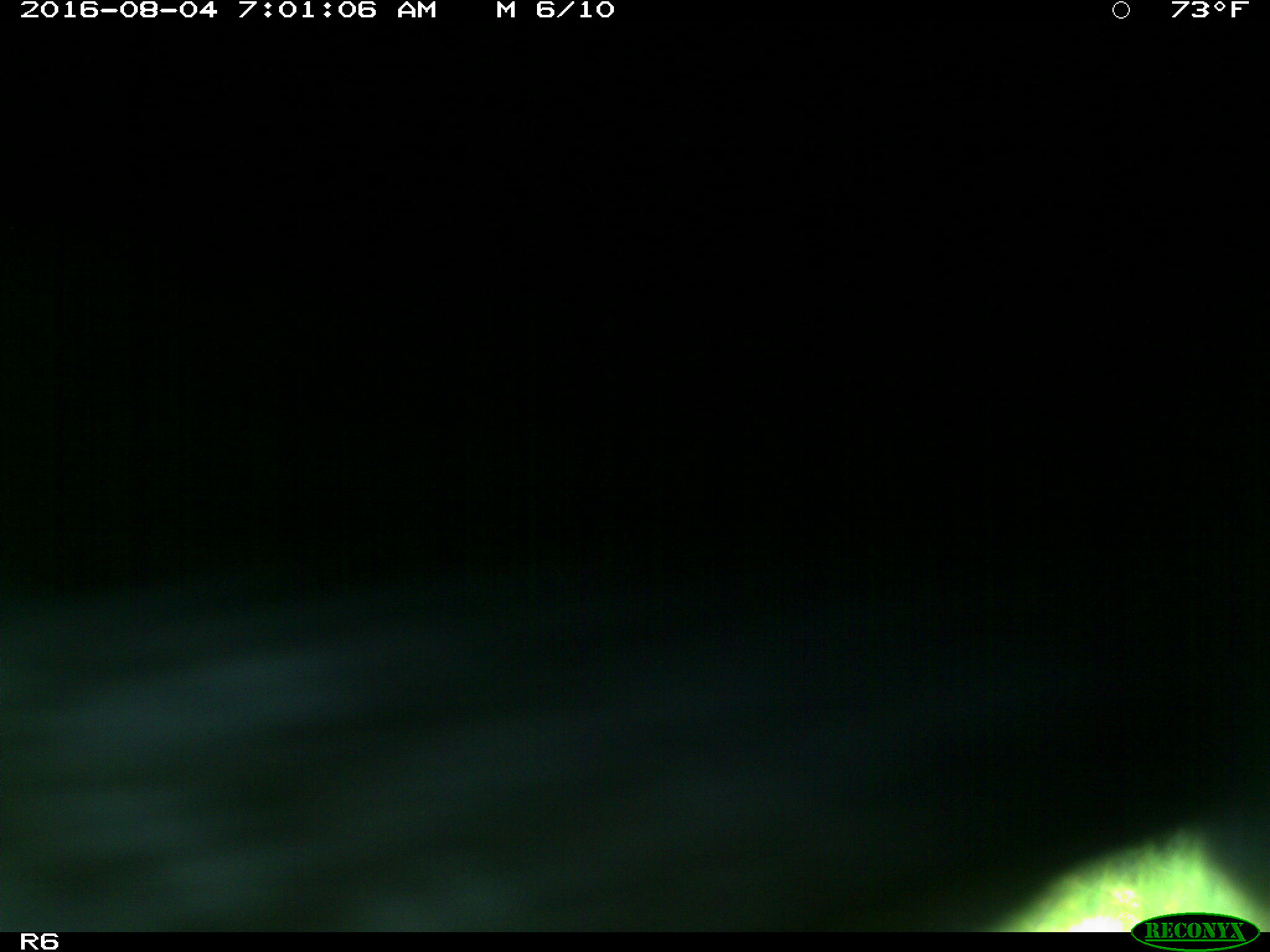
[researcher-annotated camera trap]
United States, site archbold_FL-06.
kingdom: Animalia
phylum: Chordata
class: Mammalia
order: Artiodactyla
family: Bovidae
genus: Bos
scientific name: Bos taurus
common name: domestic cow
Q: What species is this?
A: Bos taurus (domestic cow).